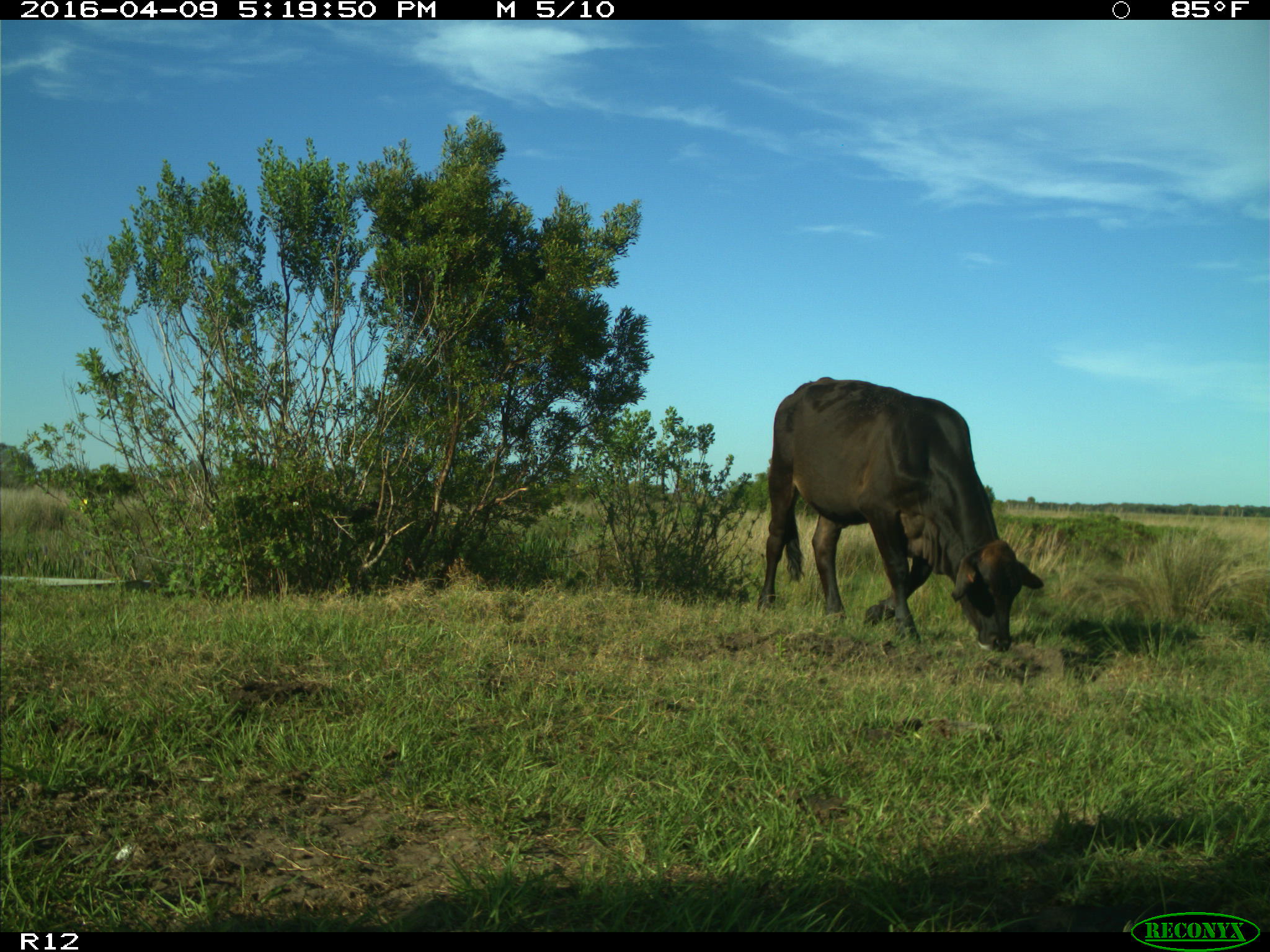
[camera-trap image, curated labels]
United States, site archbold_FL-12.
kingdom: Animalia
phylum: Chordata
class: Mammalia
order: Artiodactyla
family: Bovidae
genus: Bos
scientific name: Bos taurus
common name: domestic cow